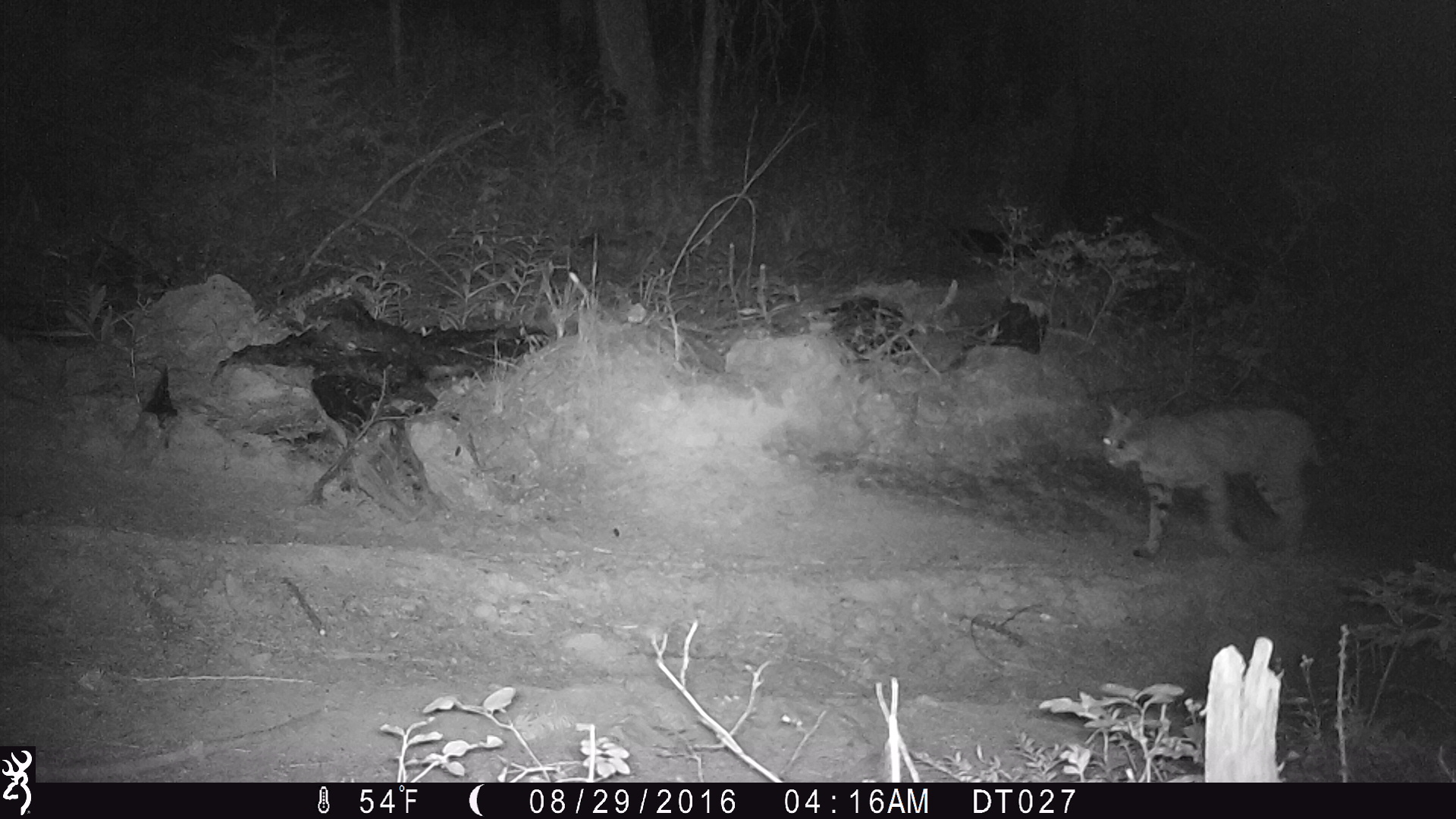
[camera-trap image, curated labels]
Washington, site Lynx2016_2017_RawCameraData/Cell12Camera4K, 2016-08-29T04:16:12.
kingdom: Animalia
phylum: Chordata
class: Mammalia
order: Carnivora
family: Felidae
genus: Lynx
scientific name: Lynx rufus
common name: bobcat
Lynx rufus (bobcat). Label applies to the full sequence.